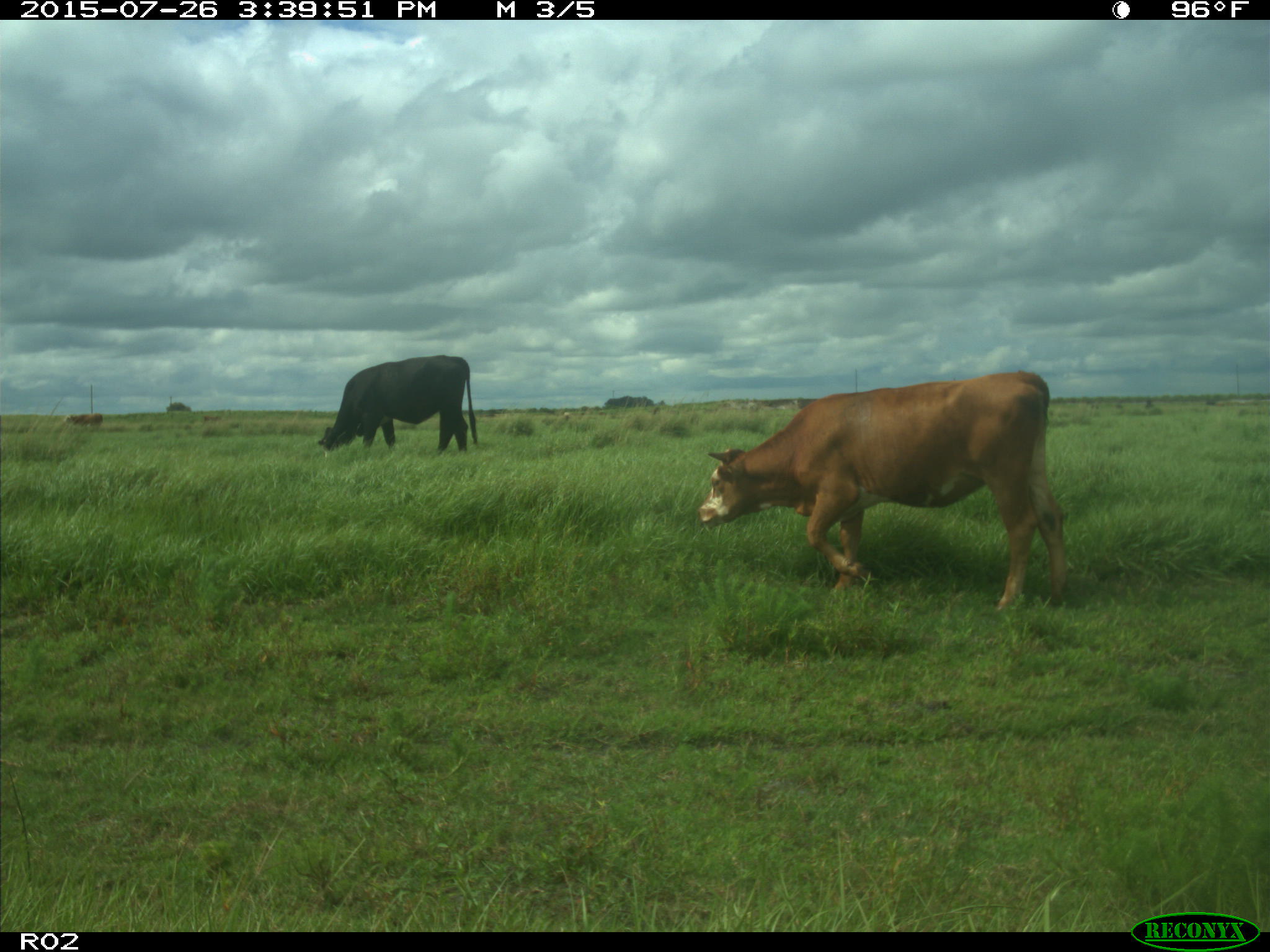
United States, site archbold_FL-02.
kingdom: Animalia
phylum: Chordata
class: Mammalia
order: Artiodactyla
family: Bovidae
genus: Bos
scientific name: Bos taurus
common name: domestic cow